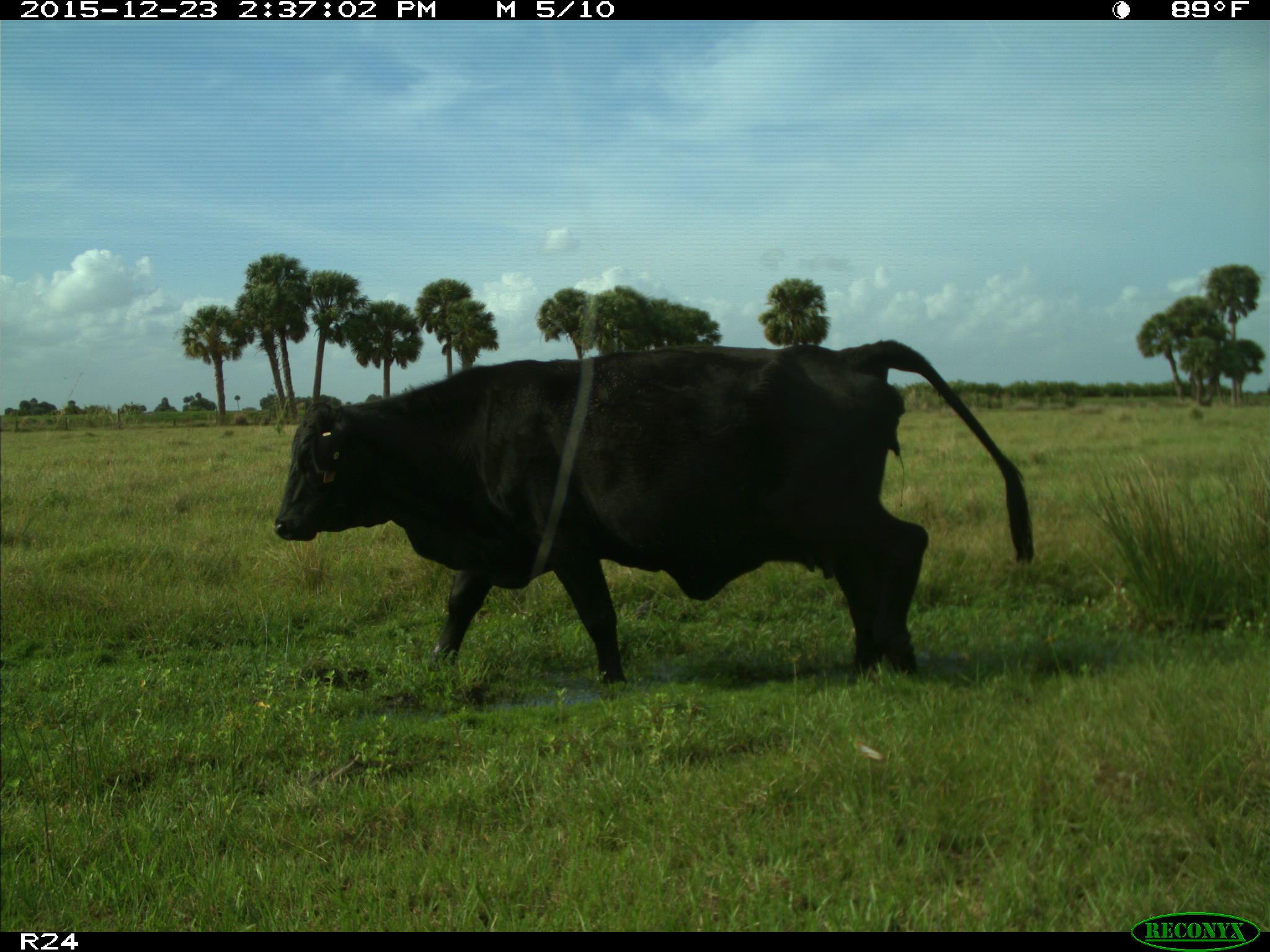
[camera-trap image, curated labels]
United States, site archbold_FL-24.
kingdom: Animalia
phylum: Chordata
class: Mammalia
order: Artiodactyla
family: Bovidae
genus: Bos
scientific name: Bos taurus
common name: domestic cow